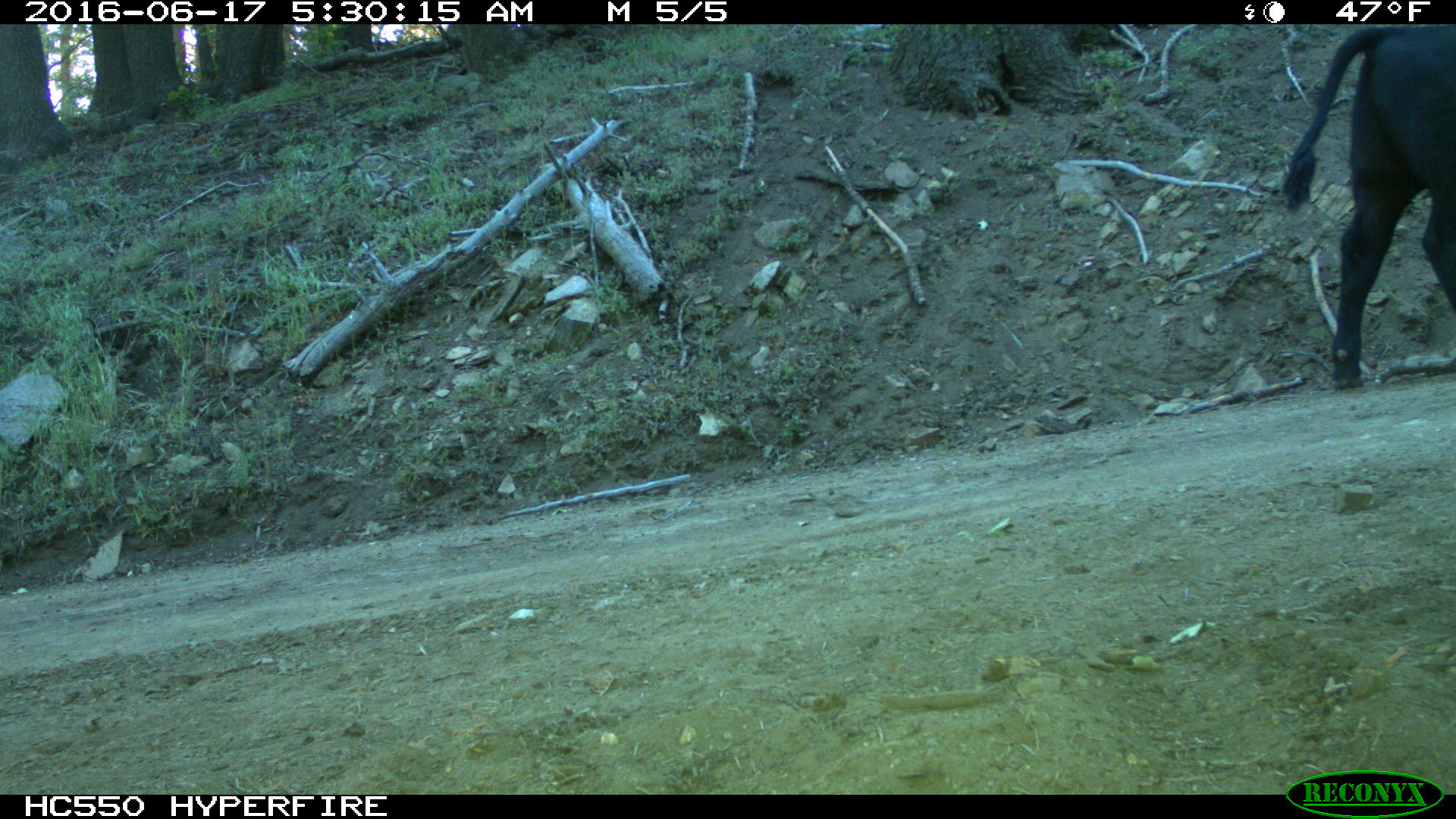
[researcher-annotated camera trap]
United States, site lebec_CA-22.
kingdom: Animalia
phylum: Chordata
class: Mammalia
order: Artiodactyla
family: Bovidae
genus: Bos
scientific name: Bos taurus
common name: domestic cow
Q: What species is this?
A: Bos taurus (domestic cow).